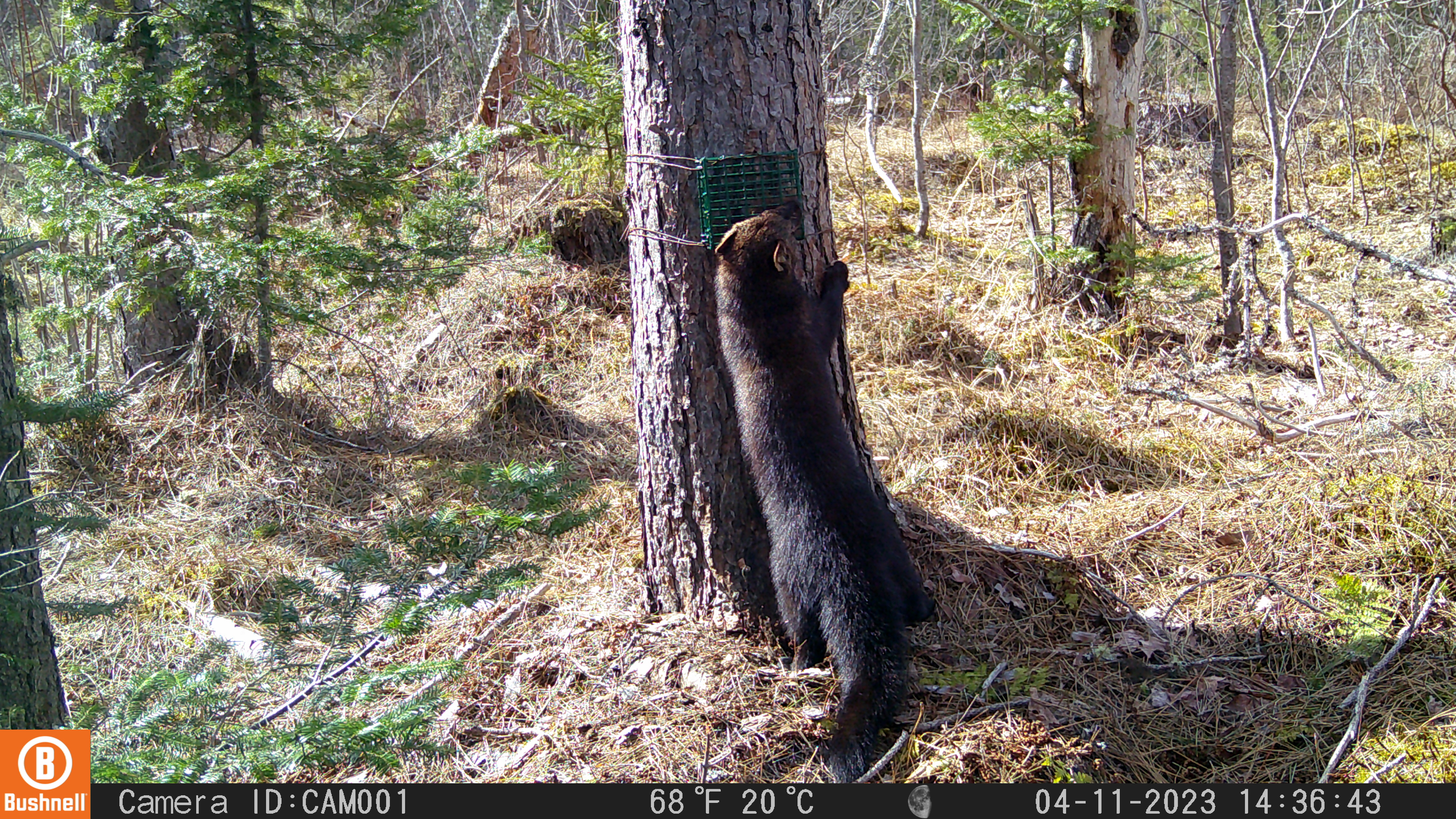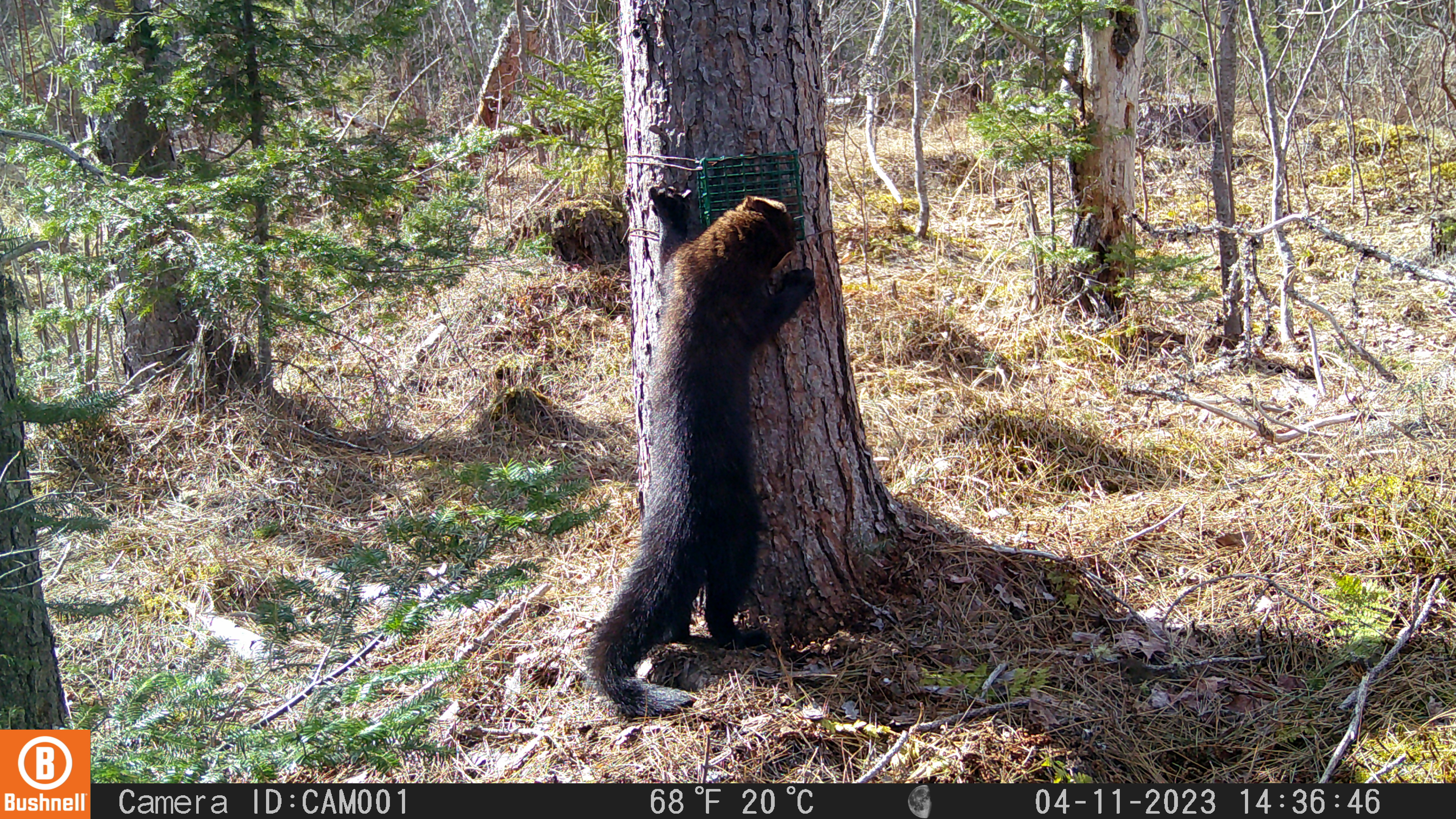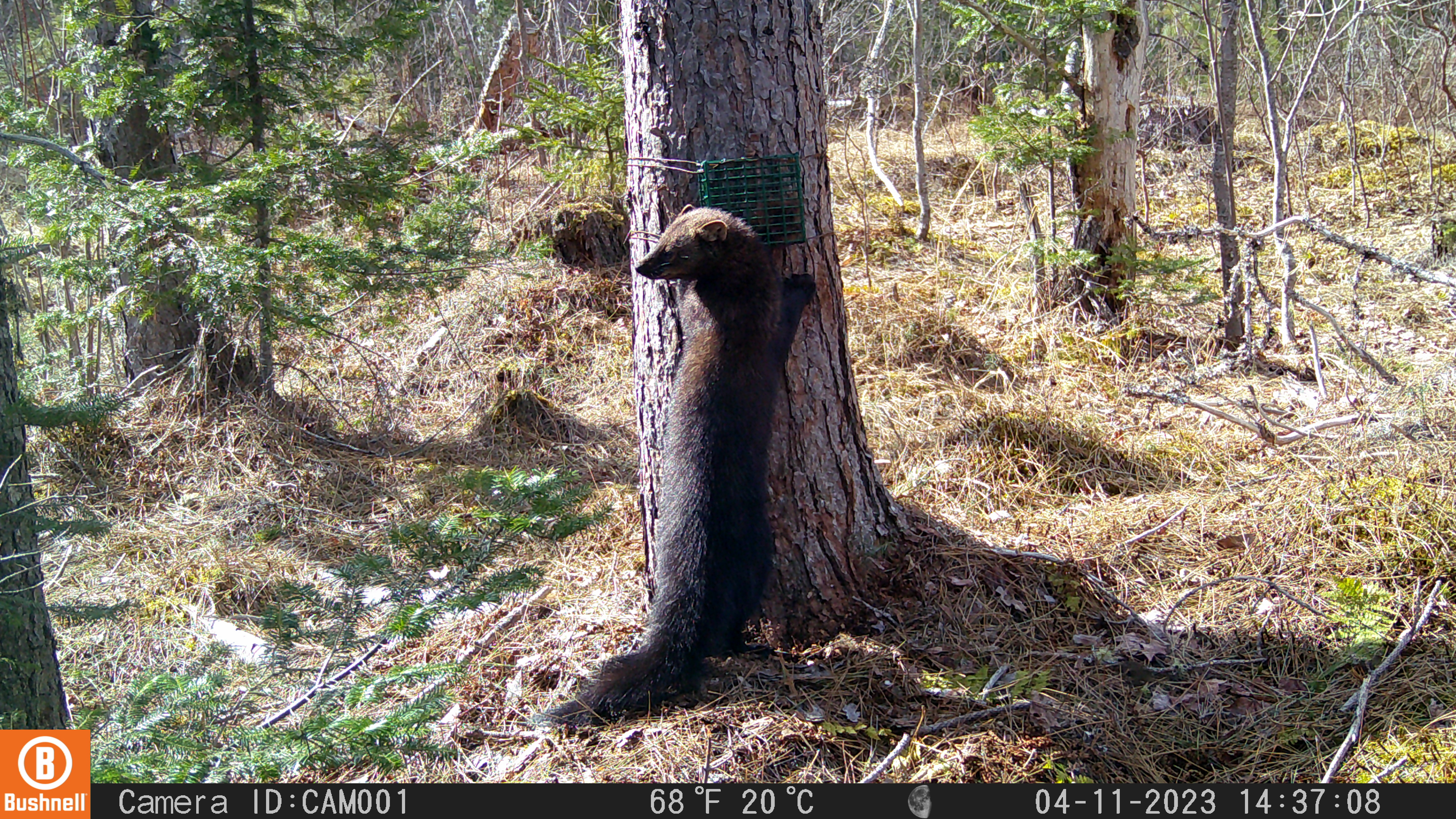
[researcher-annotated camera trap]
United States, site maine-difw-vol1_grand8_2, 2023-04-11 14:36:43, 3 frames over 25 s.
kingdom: Animalia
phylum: Chordata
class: Mammalia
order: Carnivora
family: Mustelidae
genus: Pekania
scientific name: Pekania pennanti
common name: fisher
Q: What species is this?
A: Fisher (Pekania pennanti).